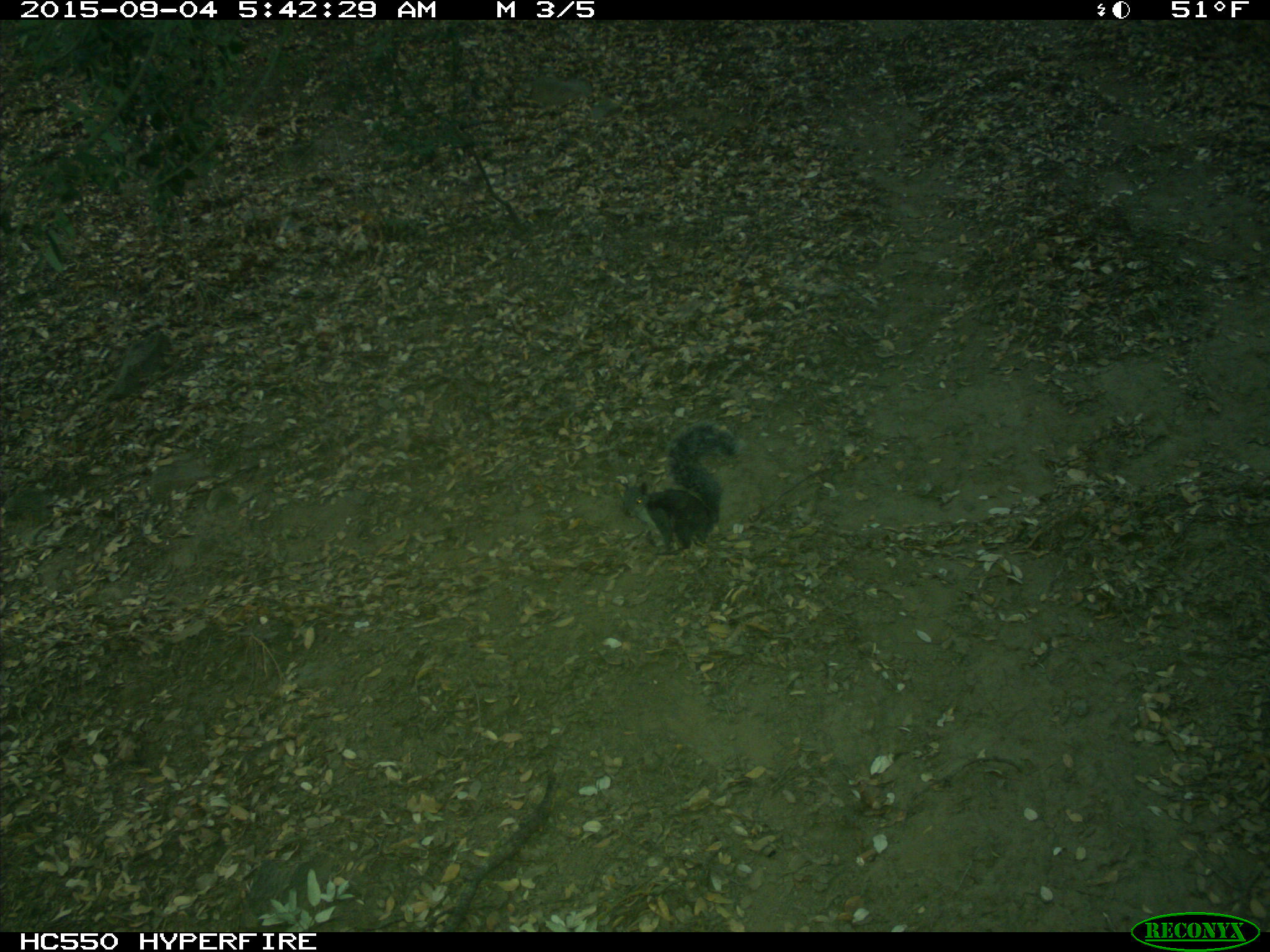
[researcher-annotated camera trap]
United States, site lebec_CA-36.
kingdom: Animalia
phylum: Chordata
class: Mammalia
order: Rodentia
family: Sciuridae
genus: Sciurus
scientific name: Sciurus carolinensis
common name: eastern gray squirrel